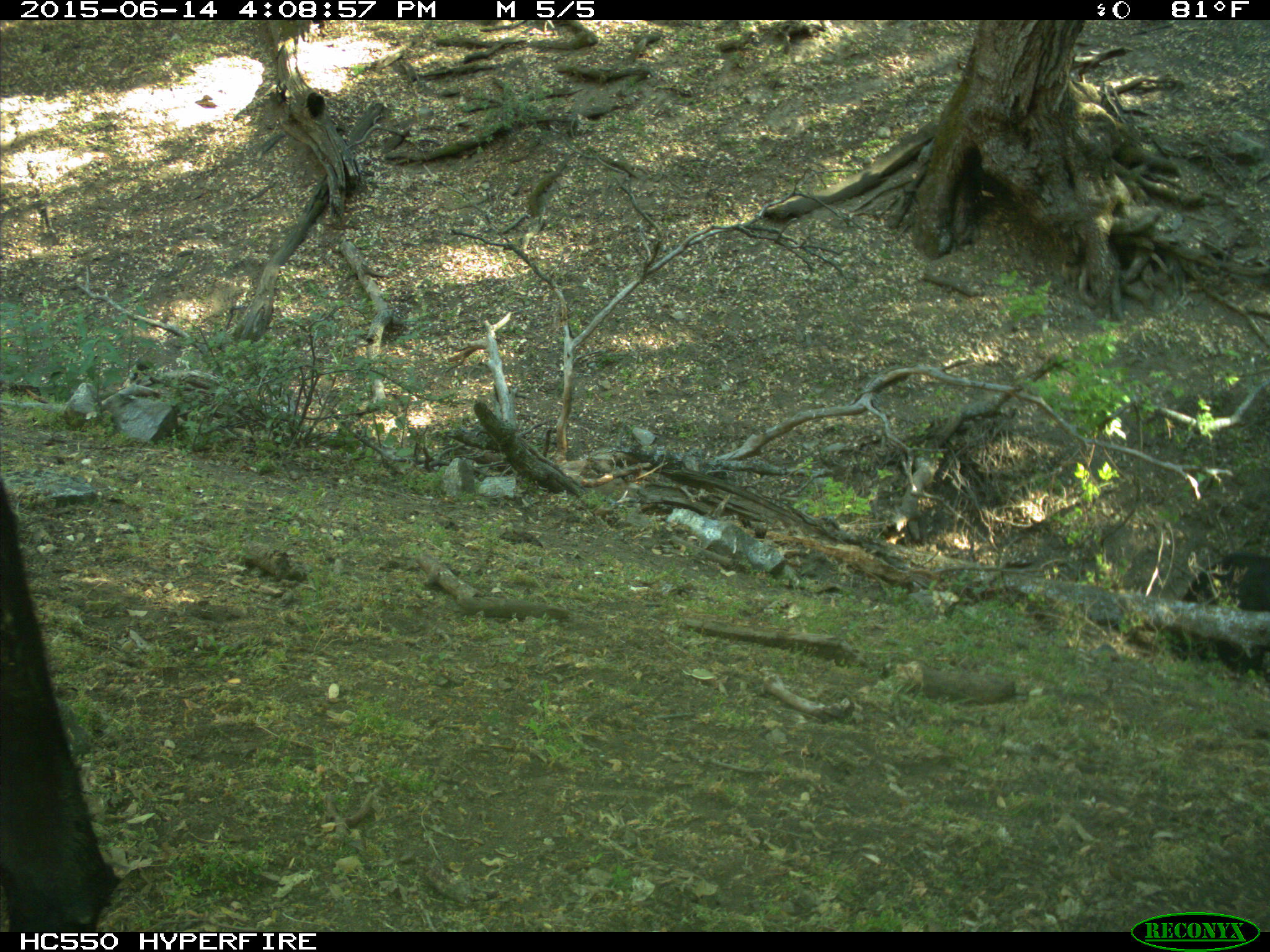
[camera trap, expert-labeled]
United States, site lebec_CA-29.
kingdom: Animalia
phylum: Chordata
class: Mammalia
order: Artiodactyla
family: Bovidae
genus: Bos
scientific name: Bos taurus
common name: domestic cow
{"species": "Bos taurus (domestic cow)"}